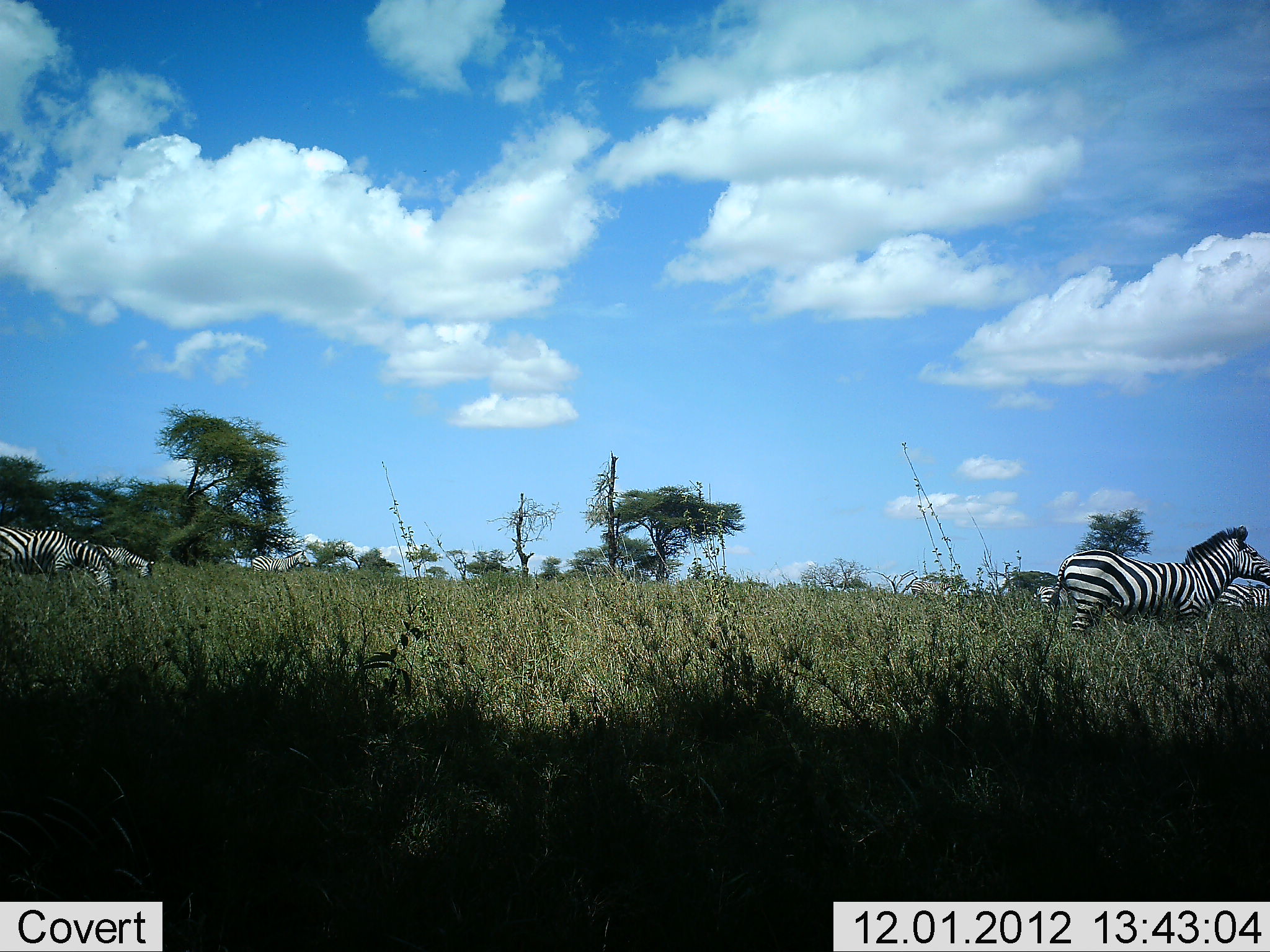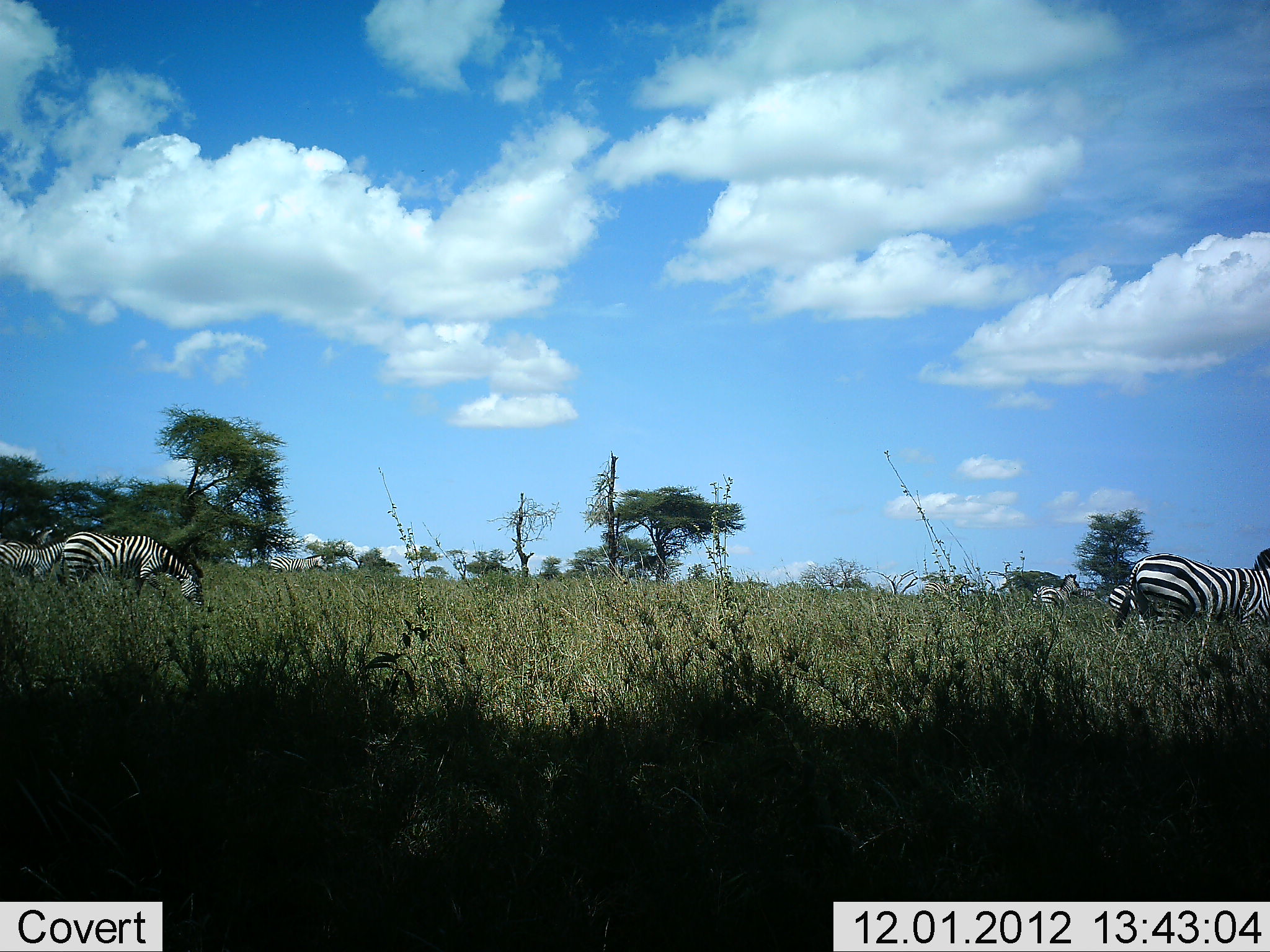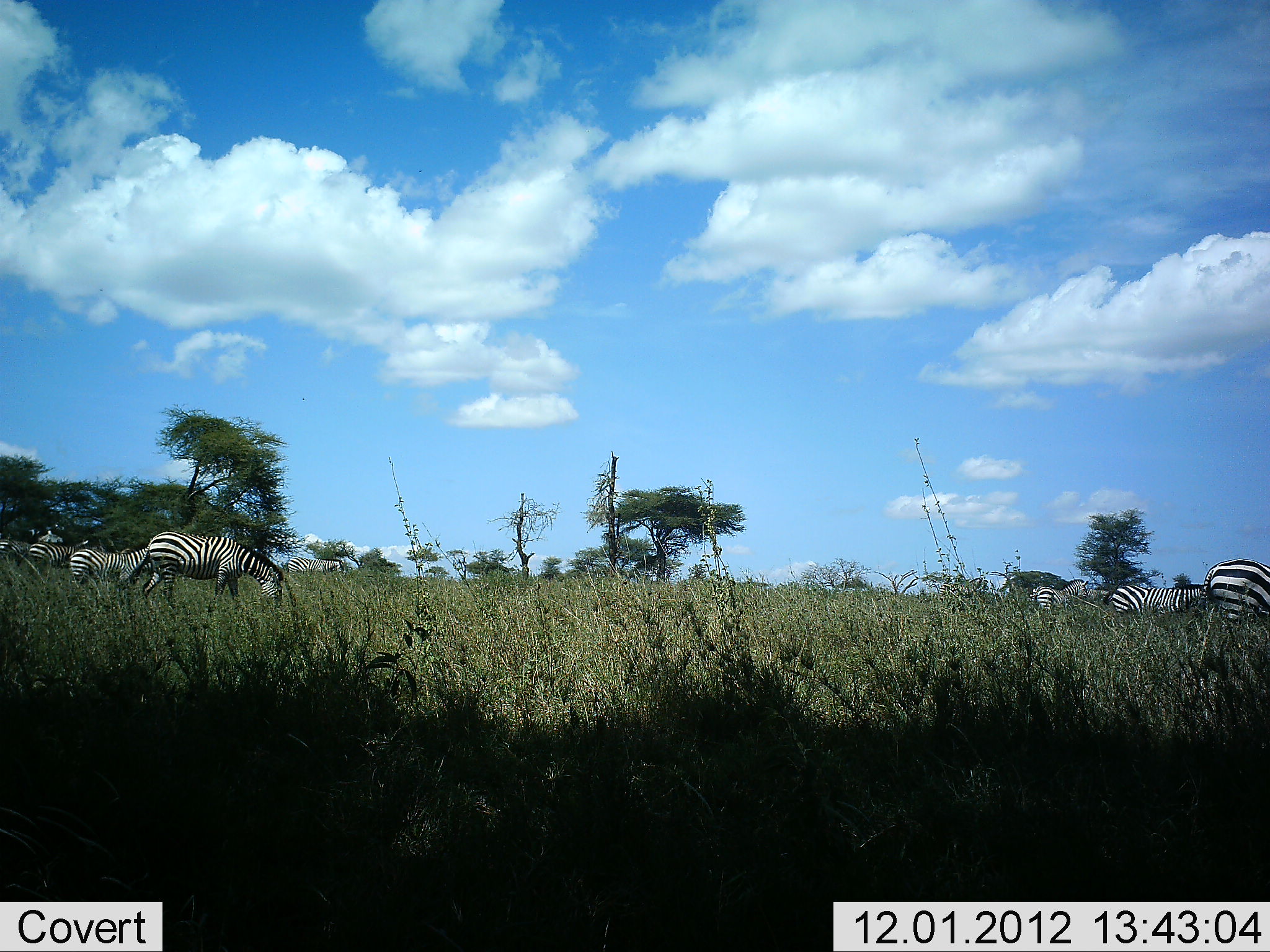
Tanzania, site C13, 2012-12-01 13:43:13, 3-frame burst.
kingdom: Animalia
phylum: Chordata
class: Mammalia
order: Perissodactyla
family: Equidae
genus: Equus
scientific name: Equus quagga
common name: plains zebra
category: zebra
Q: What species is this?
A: Zebra (plains zebra) (Equus quagga).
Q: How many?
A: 7.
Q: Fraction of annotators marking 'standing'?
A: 40%.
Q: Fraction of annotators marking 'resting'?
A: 0%.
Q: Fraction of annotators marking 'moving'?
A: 90%.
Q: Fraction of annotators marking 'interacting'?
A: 0%.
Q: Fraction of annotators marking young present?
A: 0%.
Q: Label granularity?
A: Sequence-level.